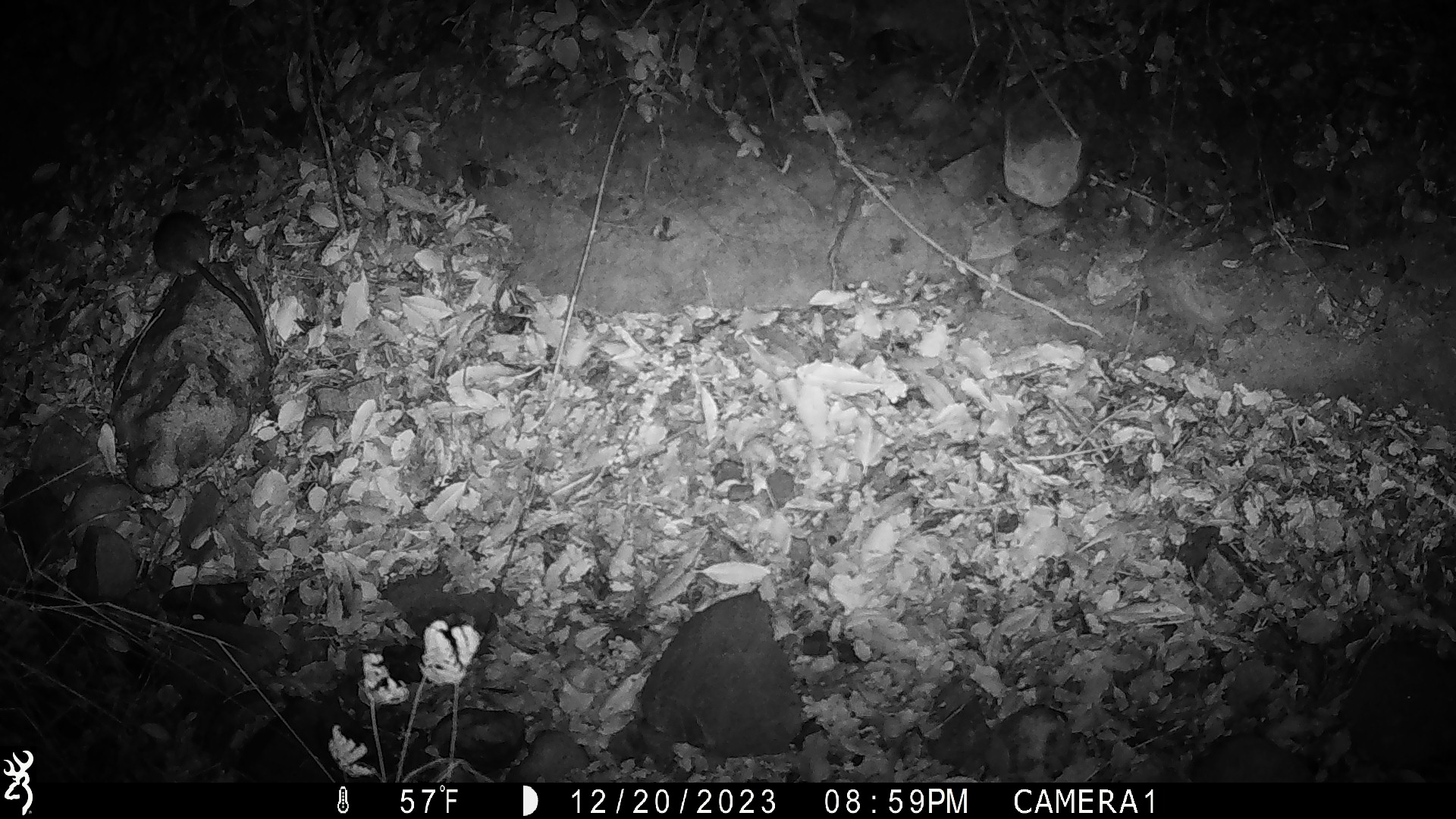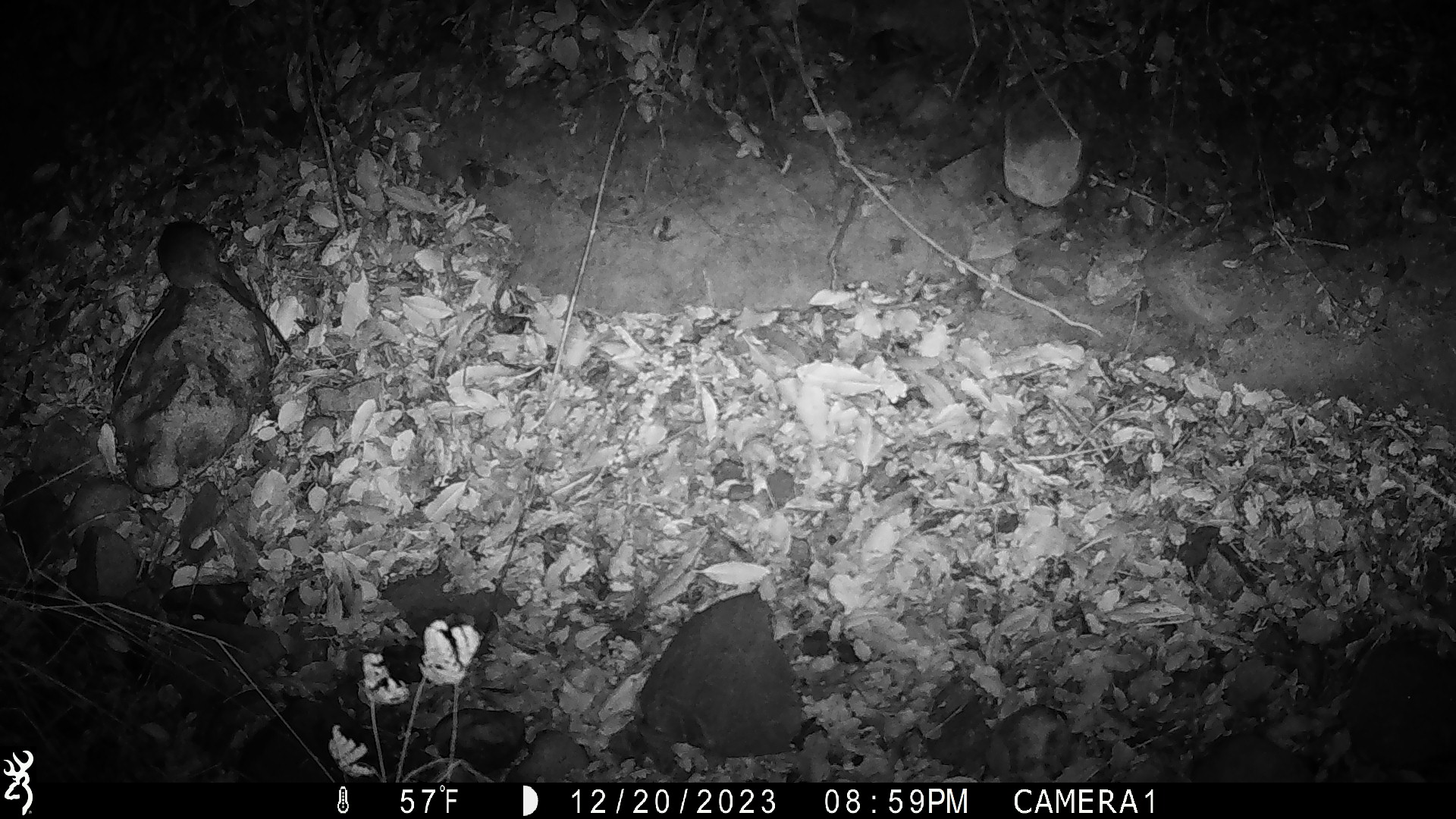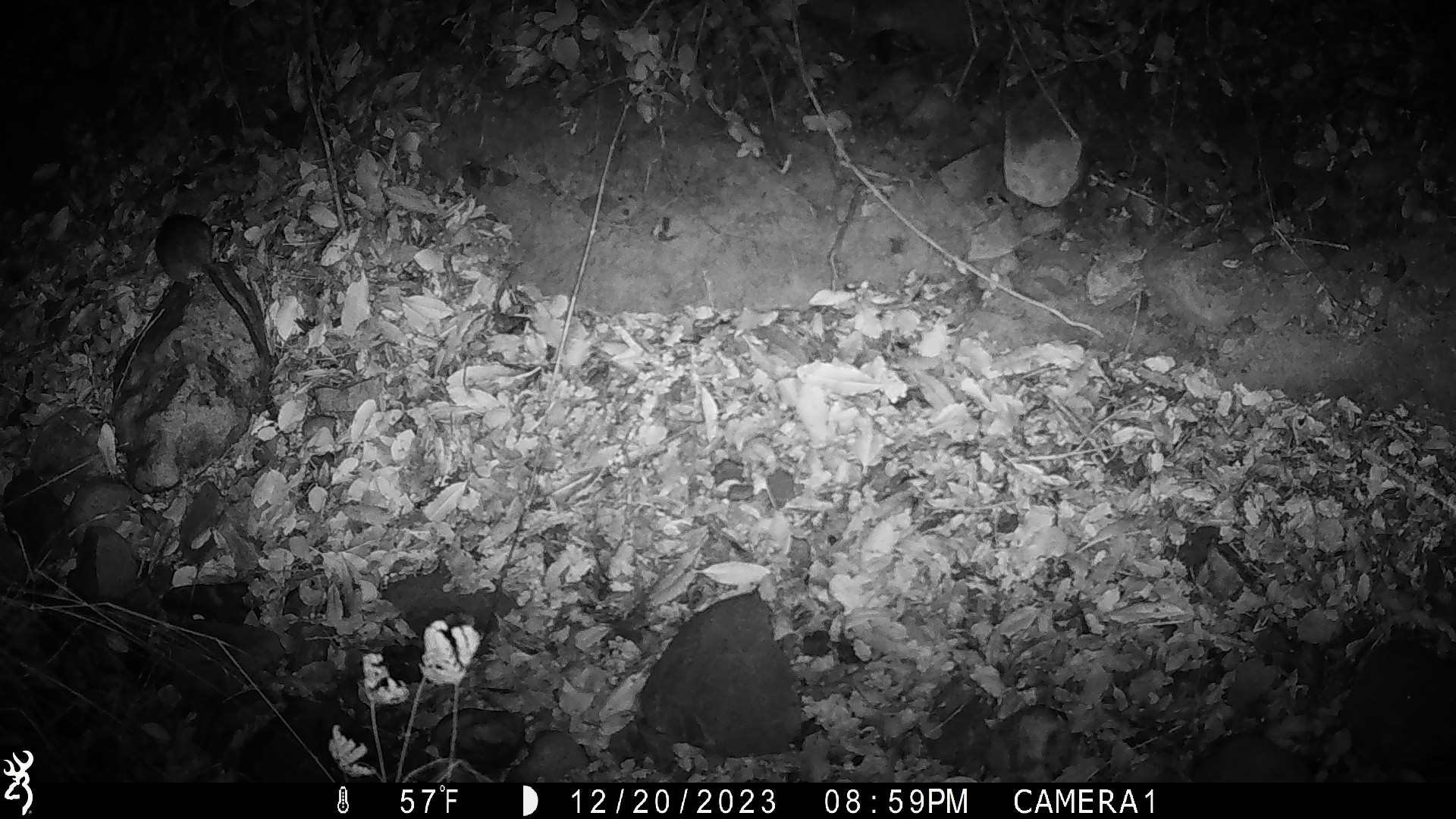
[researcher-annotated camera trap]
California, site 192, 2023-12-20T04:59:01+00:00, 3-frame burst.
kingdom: Animalia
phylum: Chordata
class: Mammalia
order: Rodentia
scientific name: Rodentia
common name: mouse or rat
Mouse or rat (Rodentia).